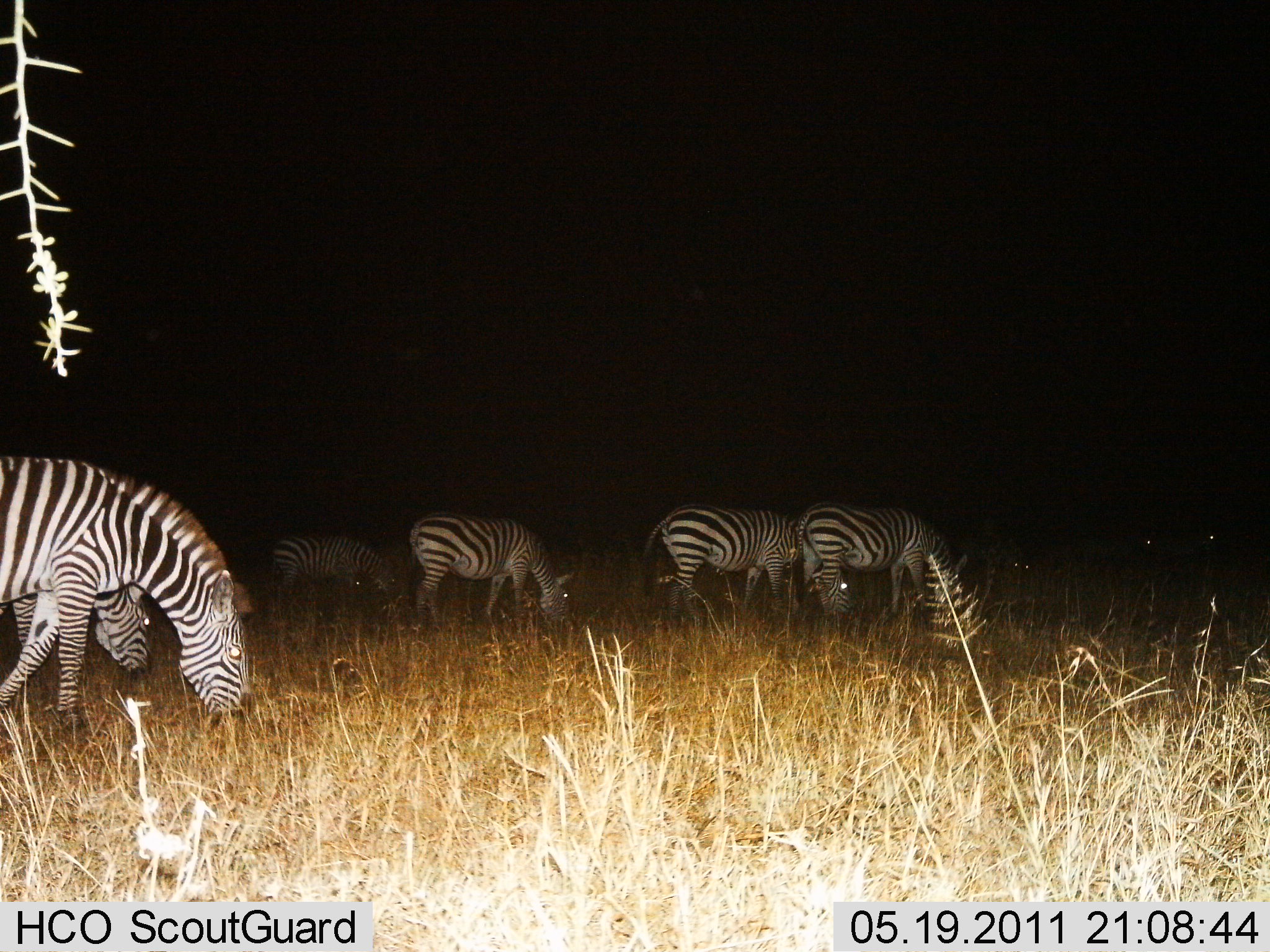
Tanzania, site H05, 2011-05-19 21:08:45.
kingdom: Animalia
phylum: Chordata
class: Mammalia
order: Perissodactyla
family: Equidae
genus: Equus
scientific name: Equus quagga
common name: plains zebra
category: zebra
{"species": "zebra (plains zebra) (Equus quagga)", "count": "6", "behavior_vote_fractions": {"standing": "10%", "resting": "0%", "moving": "0%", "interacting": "0%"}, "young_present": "0%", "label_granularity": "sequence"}